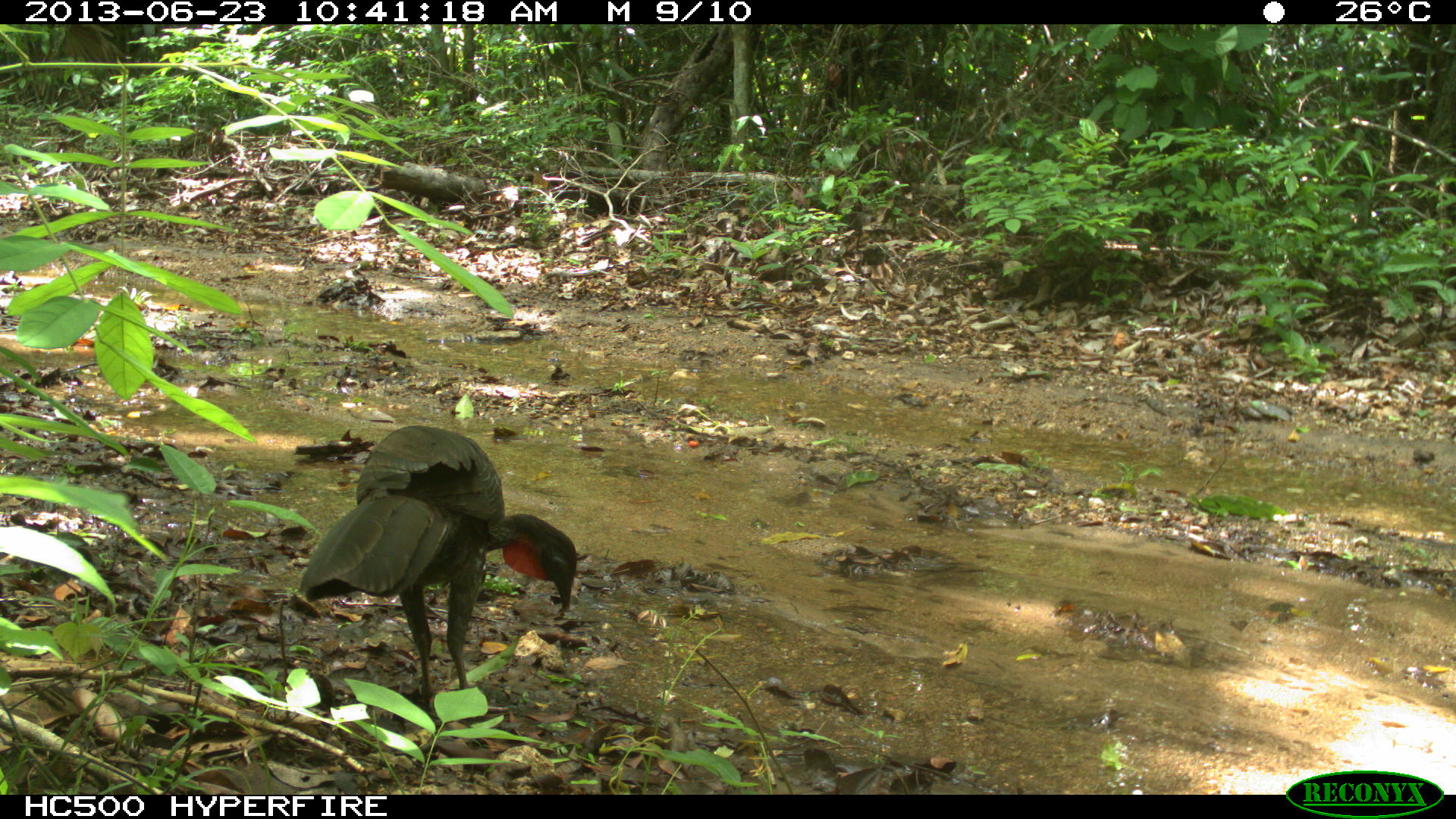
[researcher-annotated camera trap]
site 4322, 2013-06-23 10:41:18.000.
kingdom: Animalia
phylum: Chordata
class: Aves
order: Galliformes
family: Cracidae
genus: Penelope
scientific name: Penelope purpurascens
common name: crested guan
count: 1